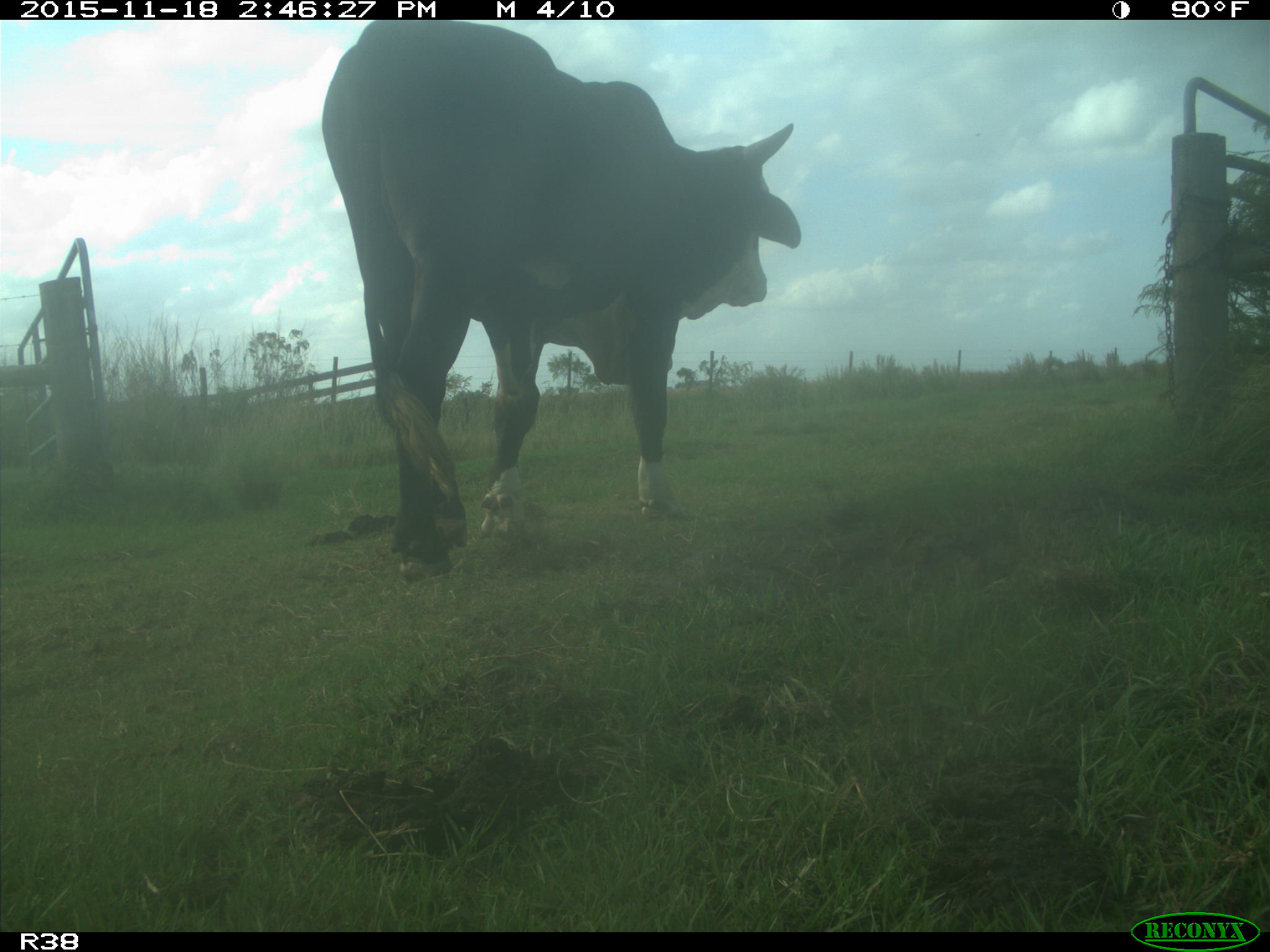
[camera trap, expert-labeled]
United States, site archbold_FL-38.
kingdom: Animalia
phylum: Chordata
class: Mammalia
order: Artiodactyla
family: Bovidae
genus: Bos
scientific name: Bos taurus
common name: domestic cow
Bos taurus (domestic cow).